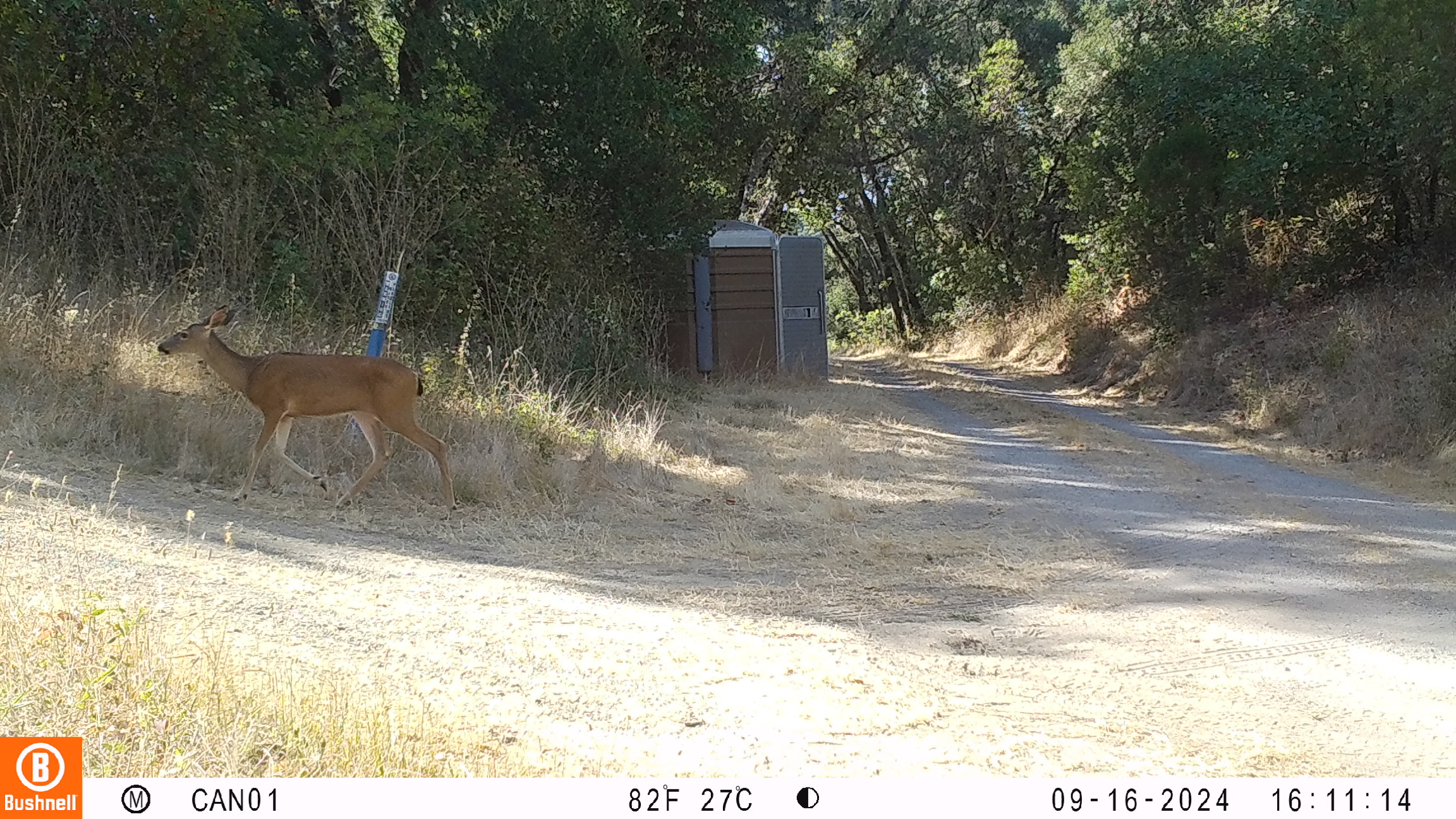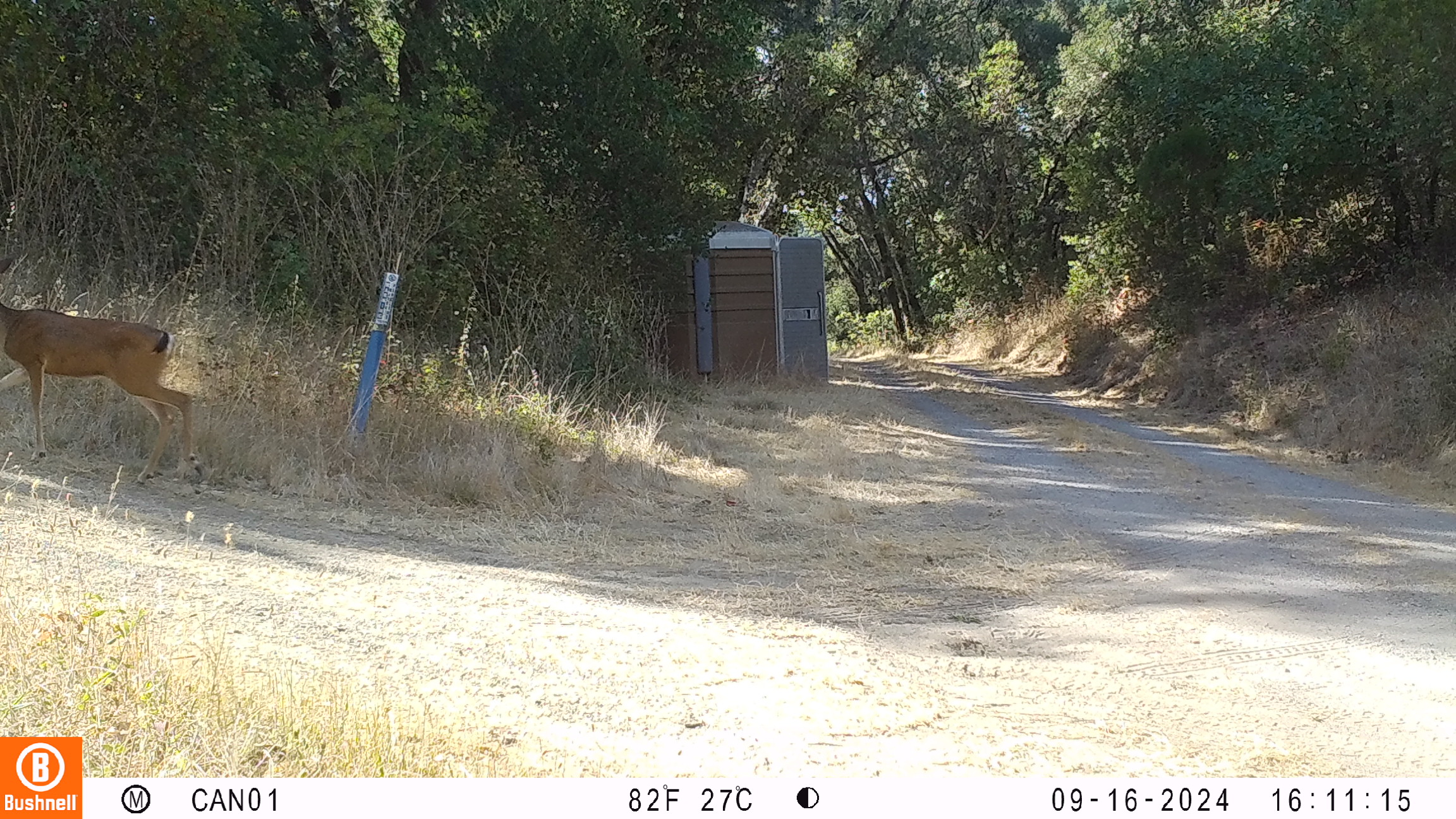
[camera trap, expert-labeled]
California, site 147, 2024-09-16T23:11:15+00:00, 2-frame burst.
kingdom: Animalia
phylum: Chordata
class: Mammalia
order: Artiodactyla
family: Cervidae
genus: Odocoileus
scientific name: Odocoileus hemionus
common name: mule deer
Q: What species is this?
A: Mule deer (Odocoileus hemionus).